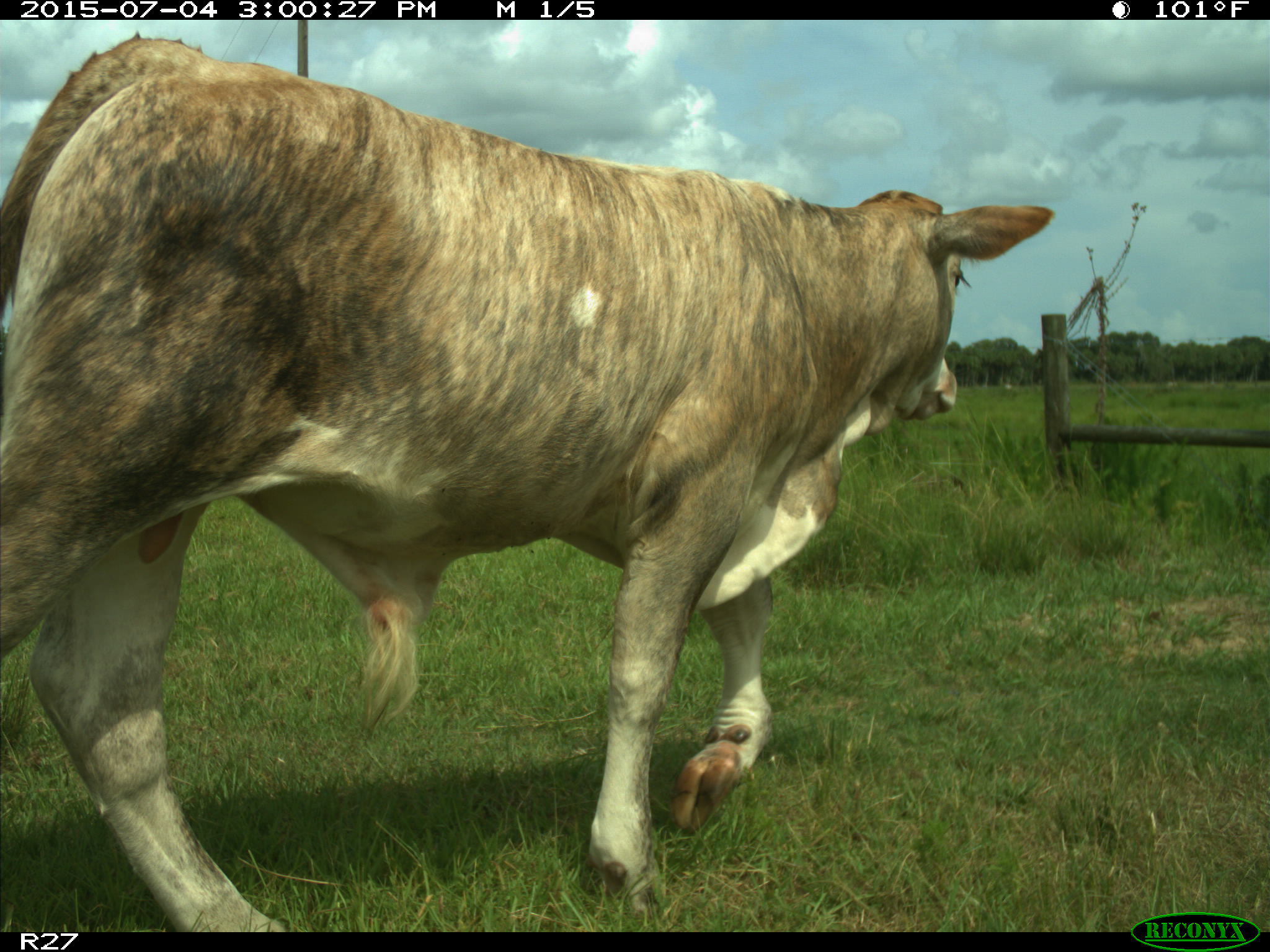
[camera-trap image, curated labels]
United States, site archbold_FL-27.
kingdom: Animalia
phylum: Chordata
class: Mammalia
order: Artiodactyla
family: Bovidae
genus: Bos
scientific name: Bos taurus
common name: domestic cow